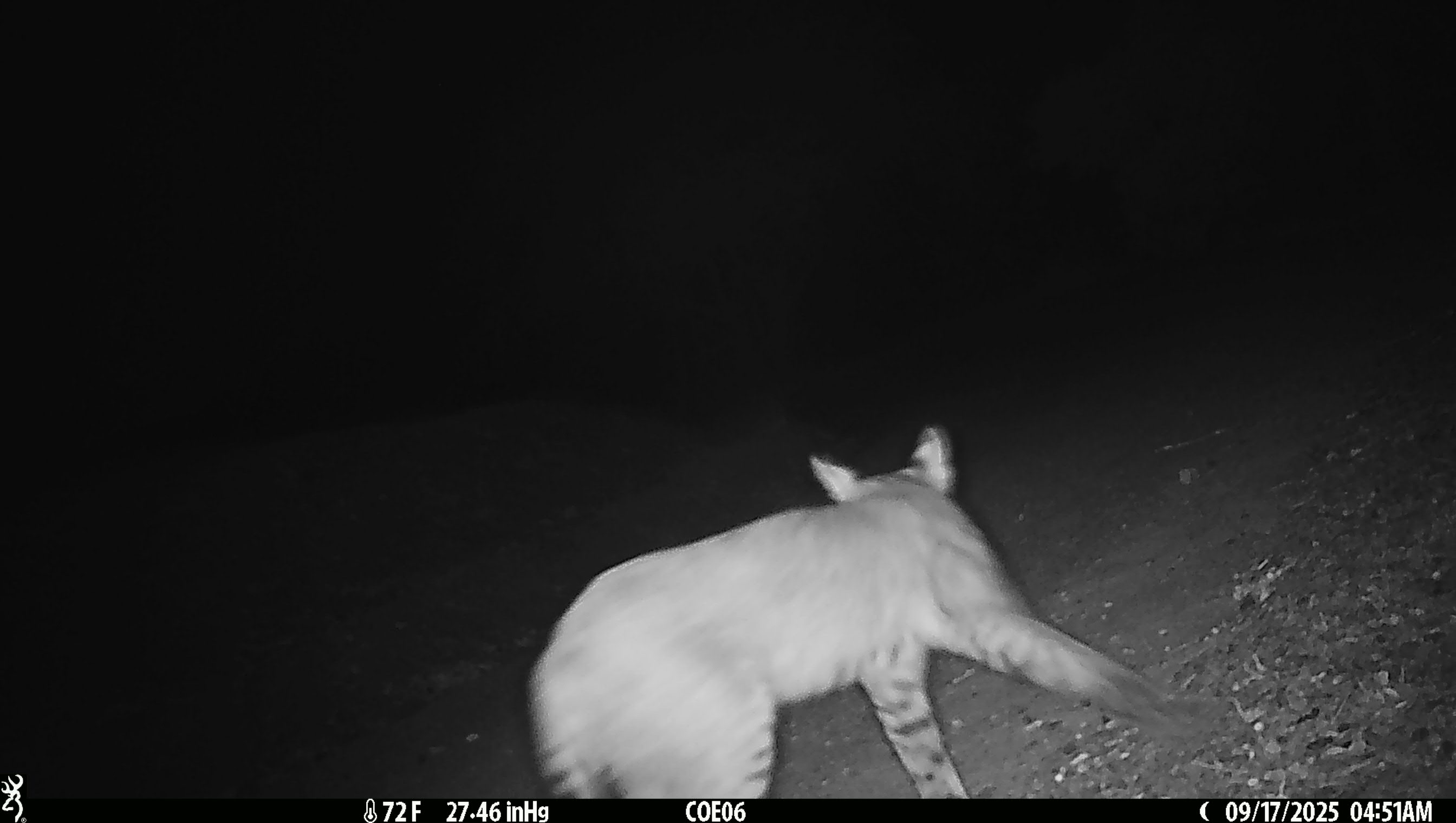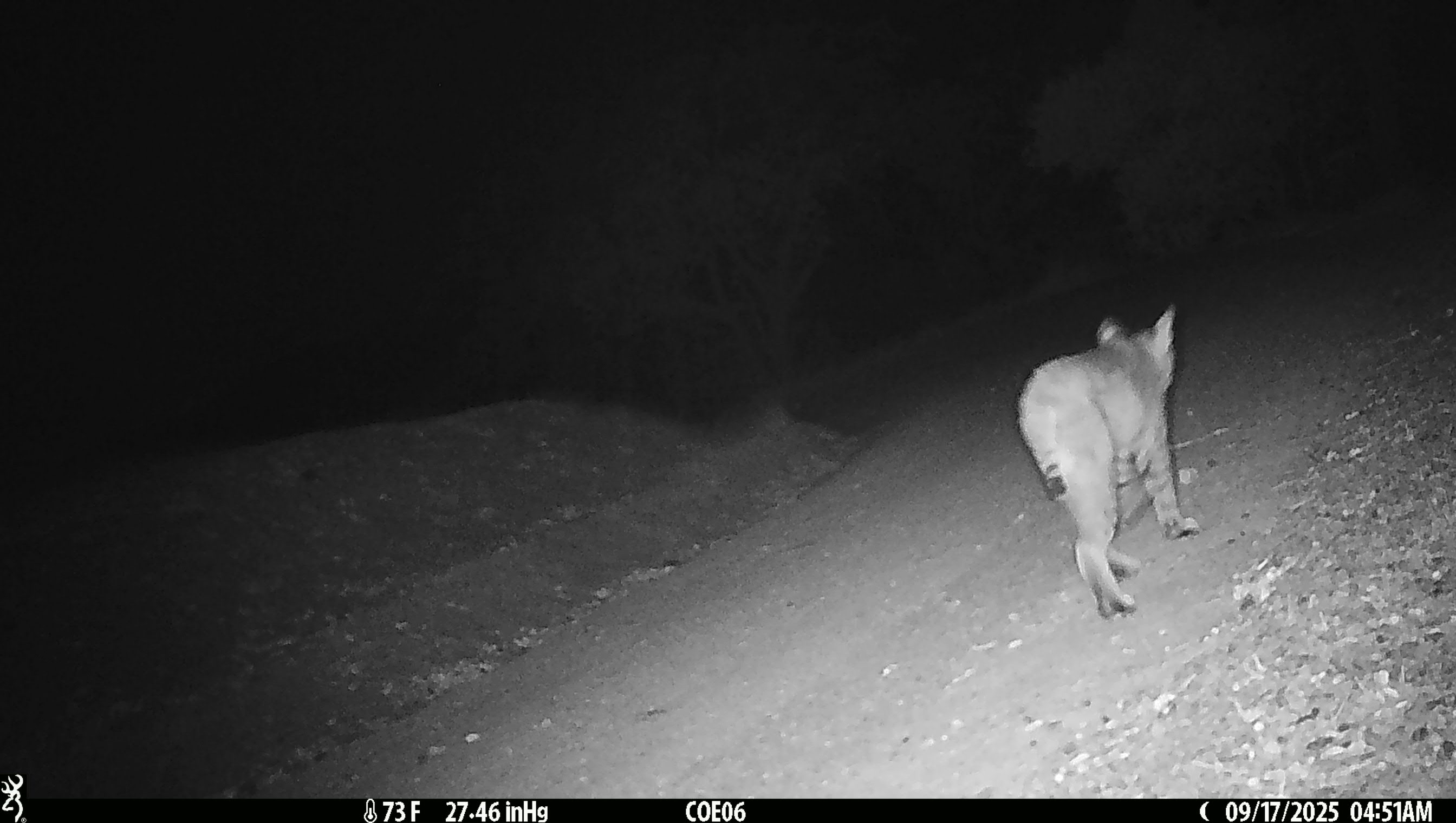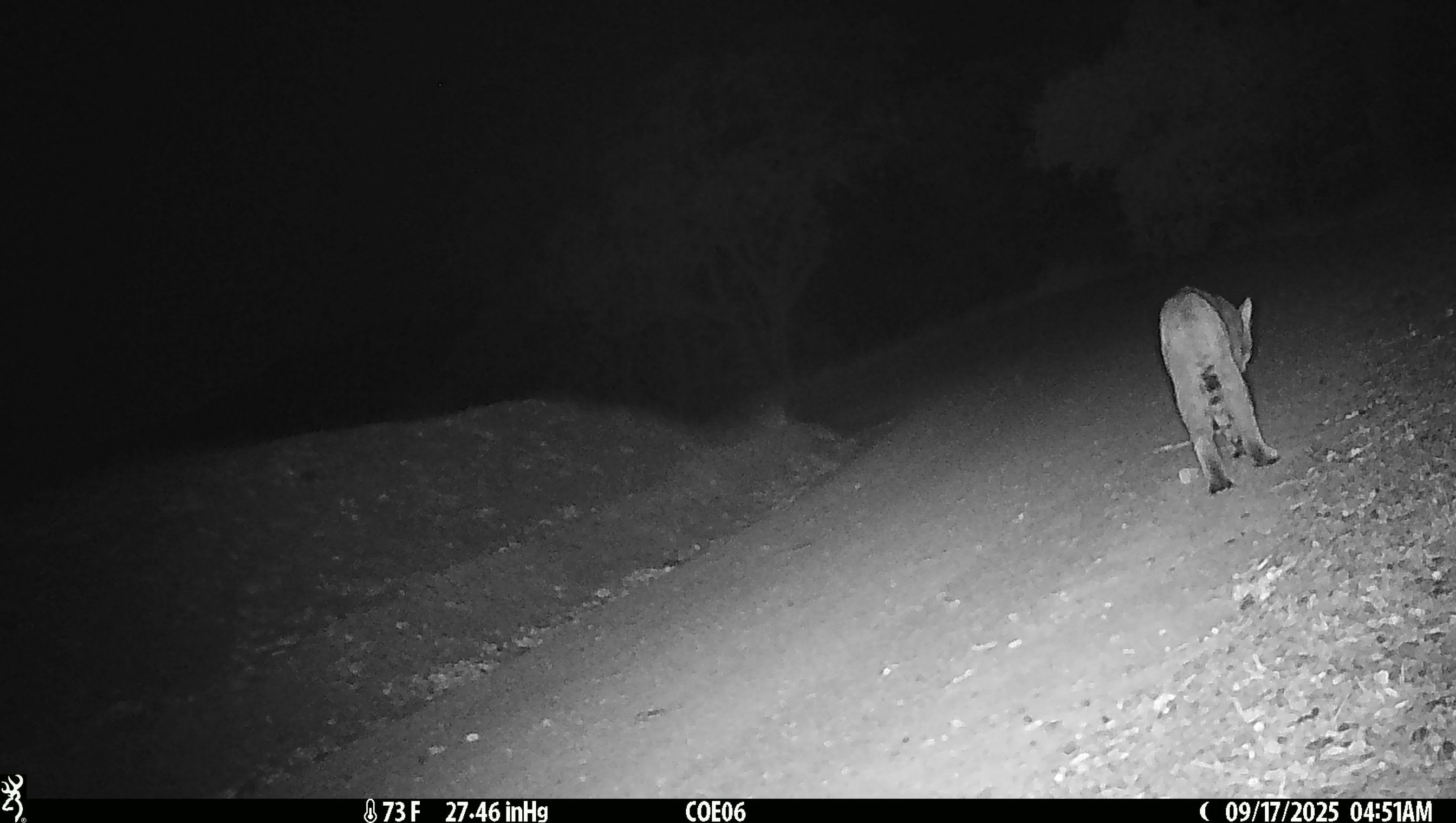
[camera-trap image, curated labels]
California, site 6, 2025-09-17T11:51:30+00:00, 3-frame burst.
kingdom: Animalia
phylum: Chordata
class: Mammalia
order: Carnivora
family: Felidae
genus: Lynx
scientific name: Lynx rufus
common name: bobcat